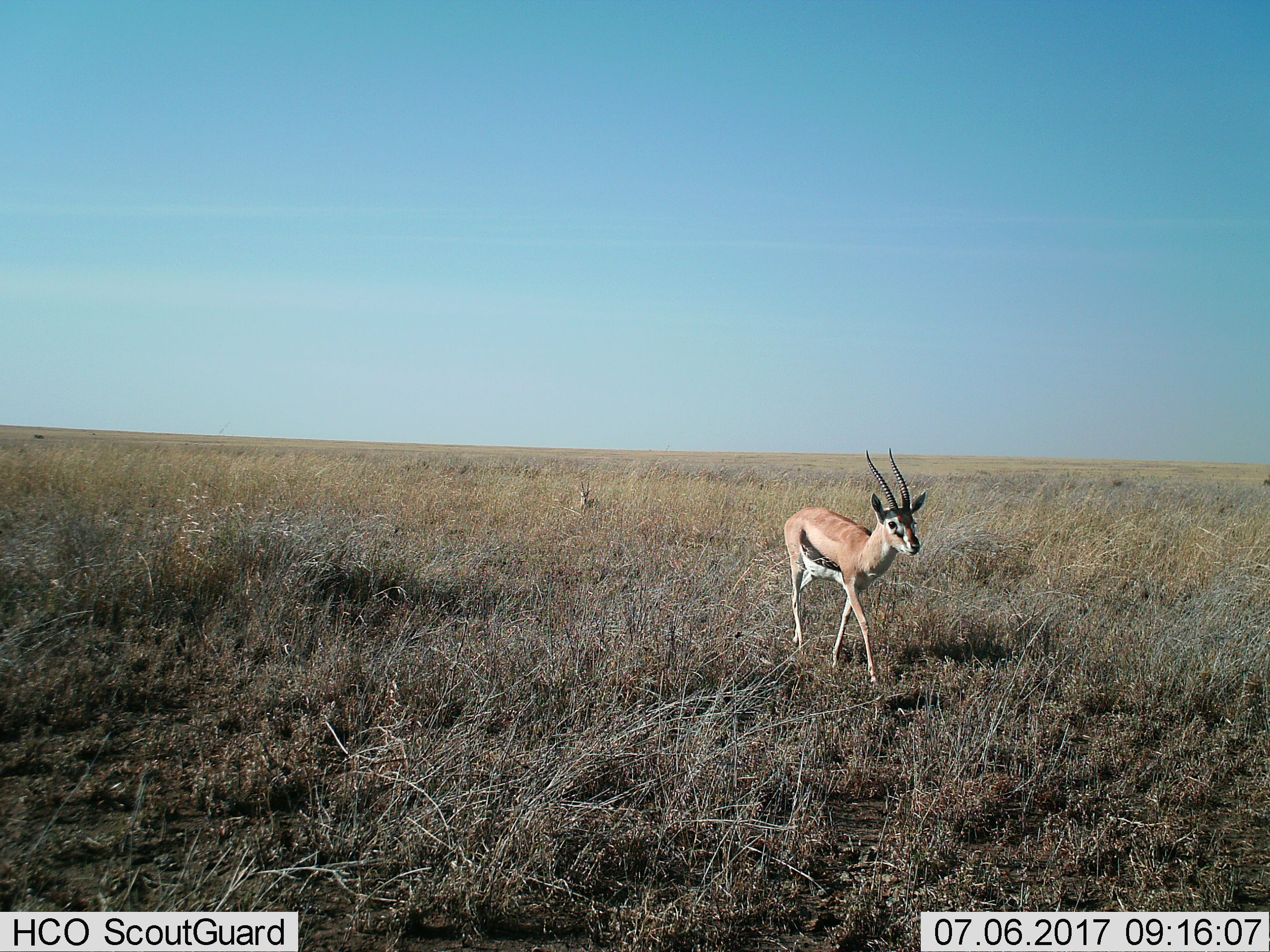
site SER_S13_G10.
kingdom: Animalia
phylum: Chordata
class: Mammalia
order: Artiodactyla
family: Bovidae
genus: Eudorcas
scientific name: Eudorcas thomsonii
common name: thomson's gazelle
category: gazellethomsons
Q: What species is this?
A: Gazellethomsons (thomson's gazelle) (Eudorcas thomsonii).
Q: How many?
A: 2.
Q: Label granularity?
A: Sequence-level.